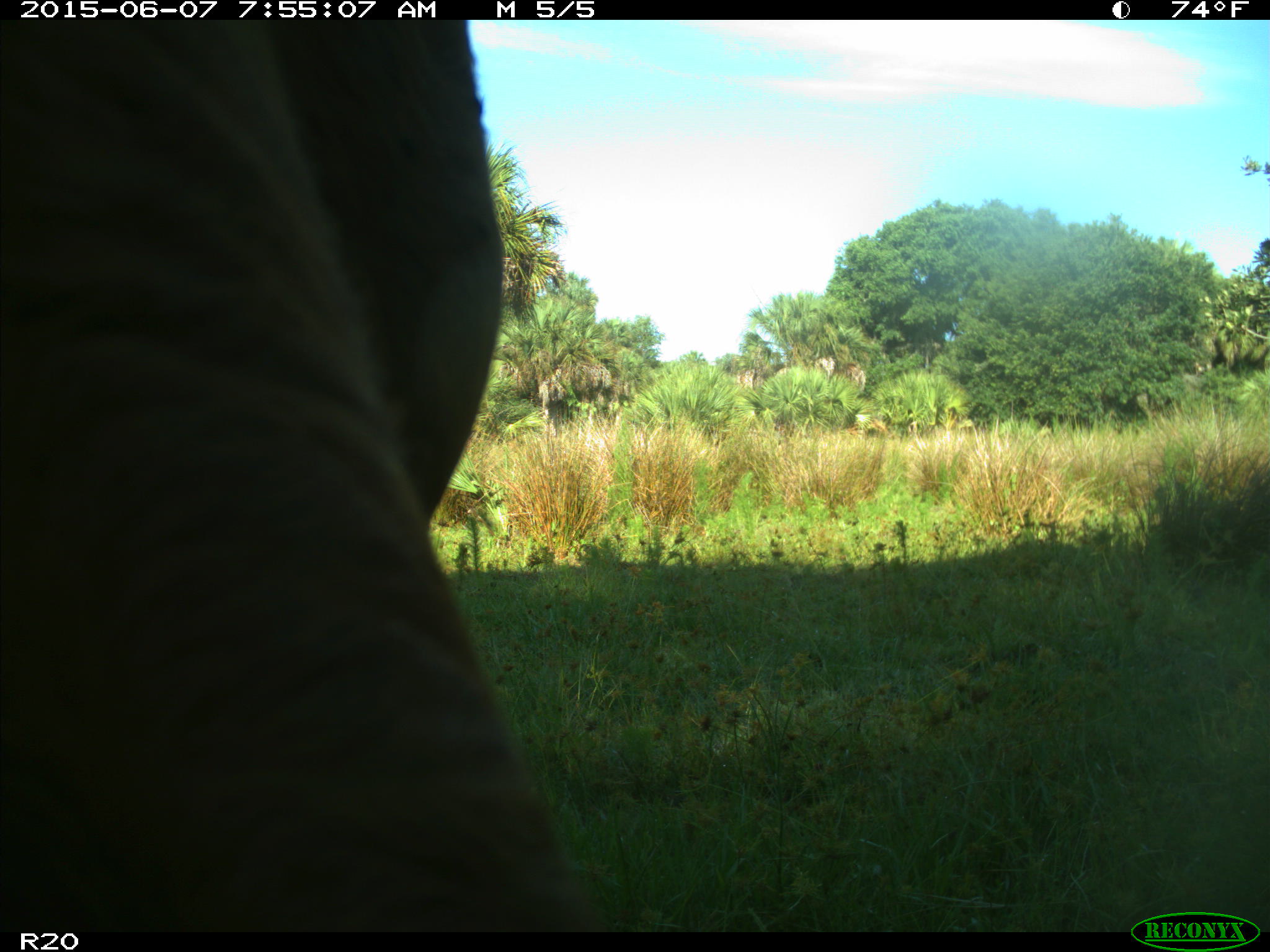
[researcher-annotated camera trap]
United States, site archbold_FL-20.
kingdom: Animalia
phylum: Chordata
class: Mammalia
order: Artiodactyla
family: Bovidae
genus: Bos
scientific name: Bos taurus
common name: domestic cow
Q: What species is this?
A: Bos taurus (domestic cow).